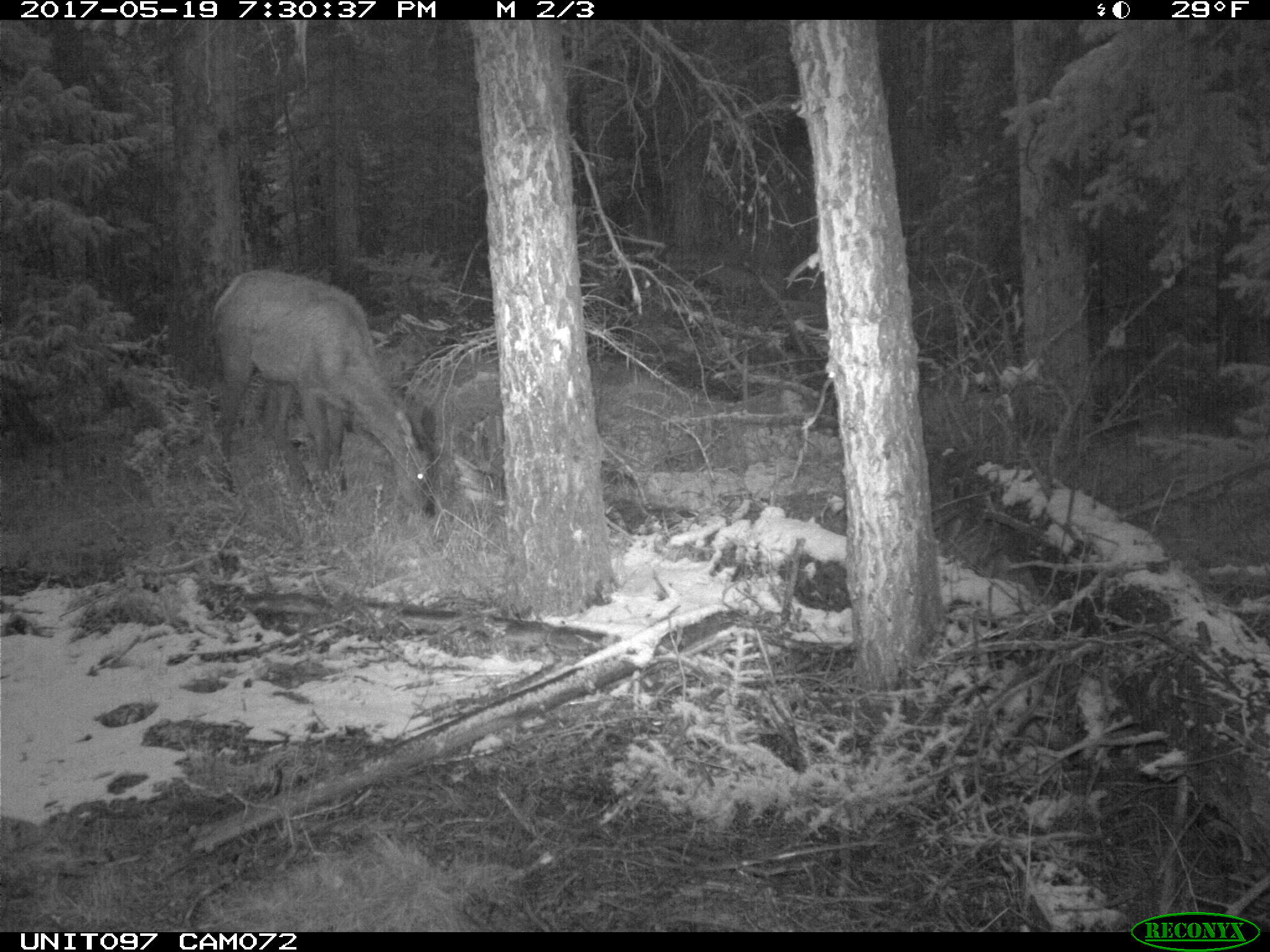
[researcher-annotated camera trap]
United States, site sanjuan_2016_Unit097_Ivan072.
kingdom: Animalia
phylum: Chordata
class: Mammalia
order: Artiodactyla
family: Cervidae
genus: Cervus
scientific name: Cervus elaphus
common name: red deer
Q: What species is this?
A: Cervus elaphus (red deer).